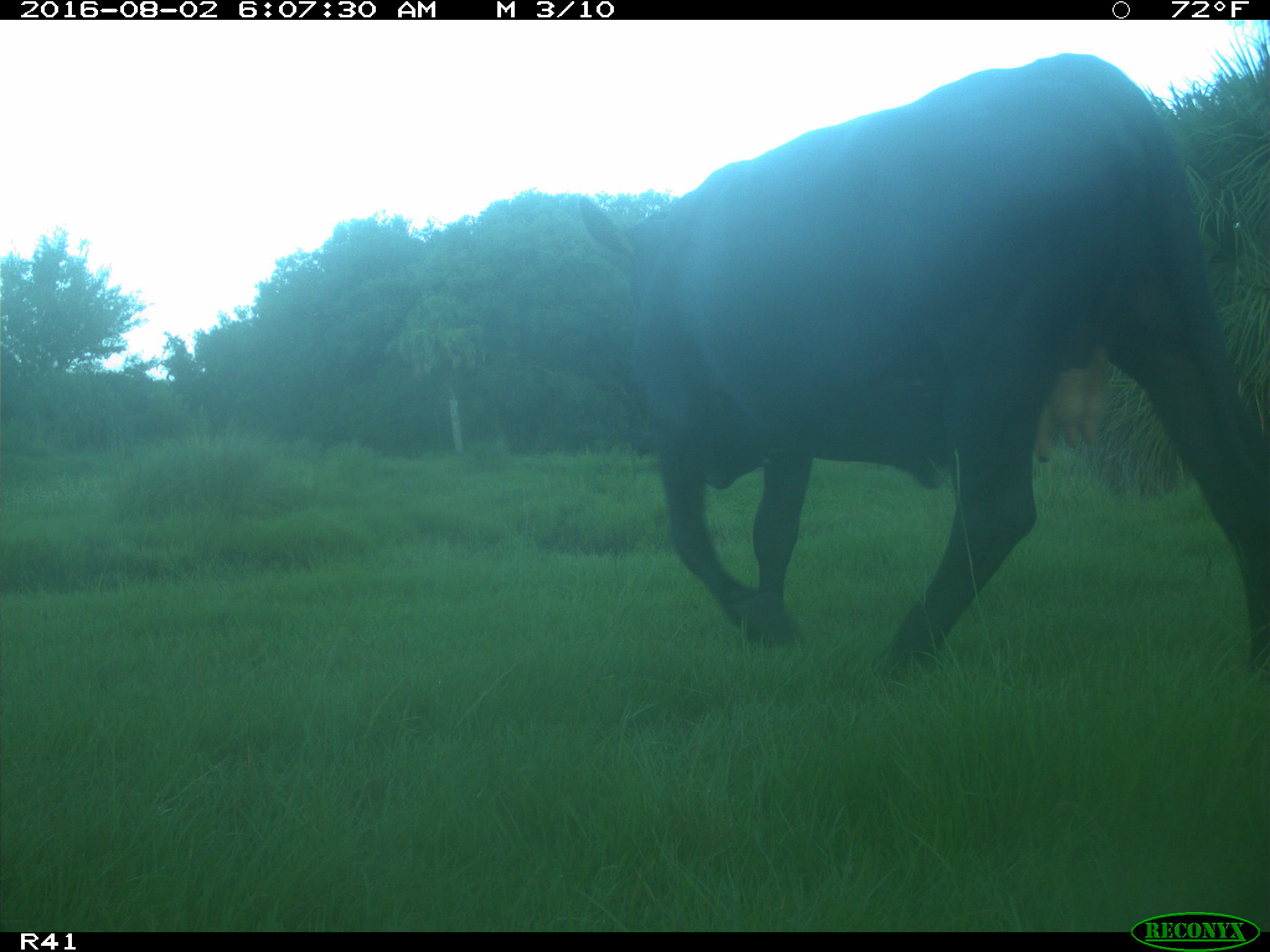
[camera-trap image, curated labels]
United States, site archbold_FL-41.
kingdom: Animalia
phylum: Chordata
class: Mammalia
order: Artiodactyla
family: Bovidae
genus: Bos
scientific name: Bos taurus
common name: domestic cow